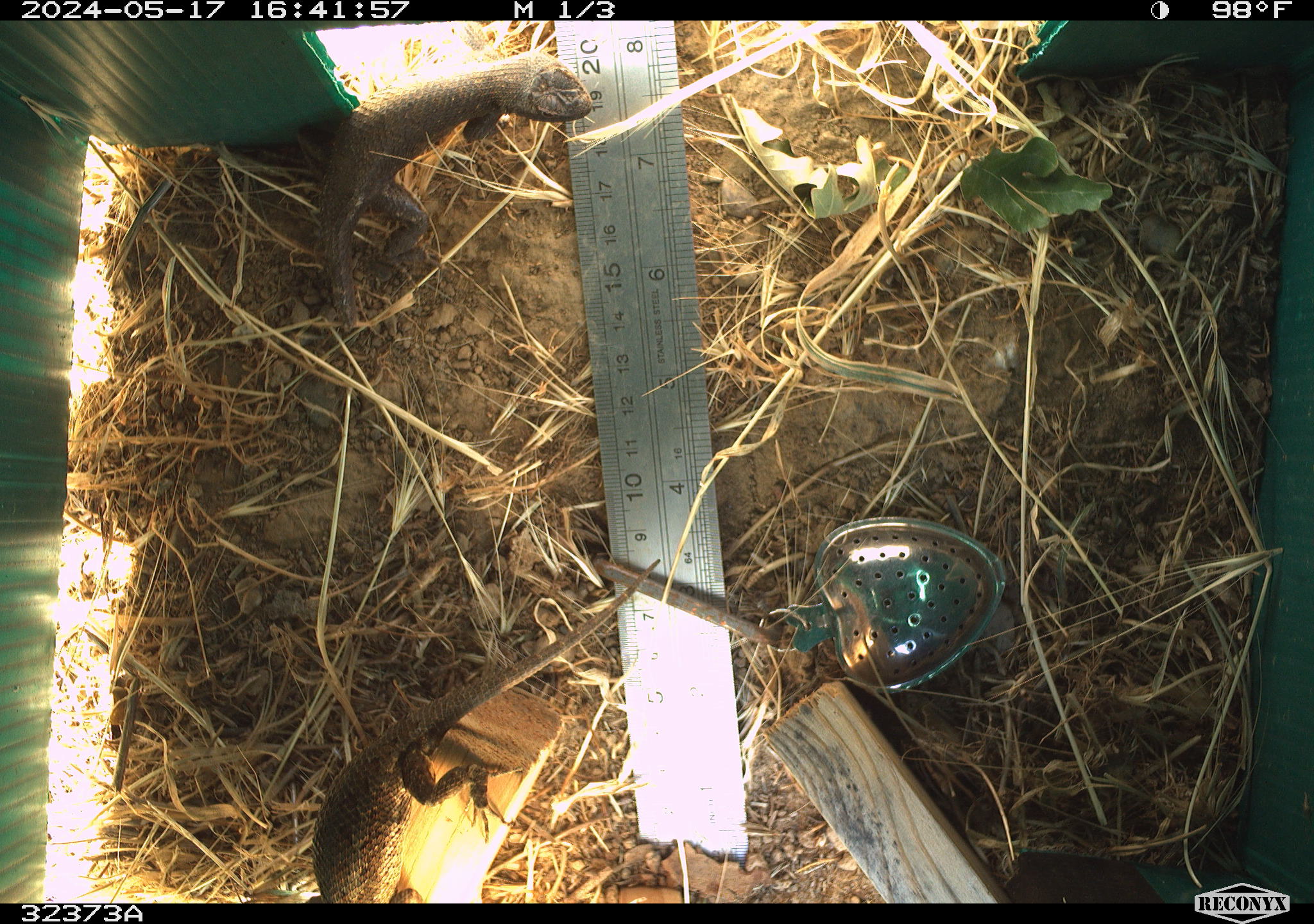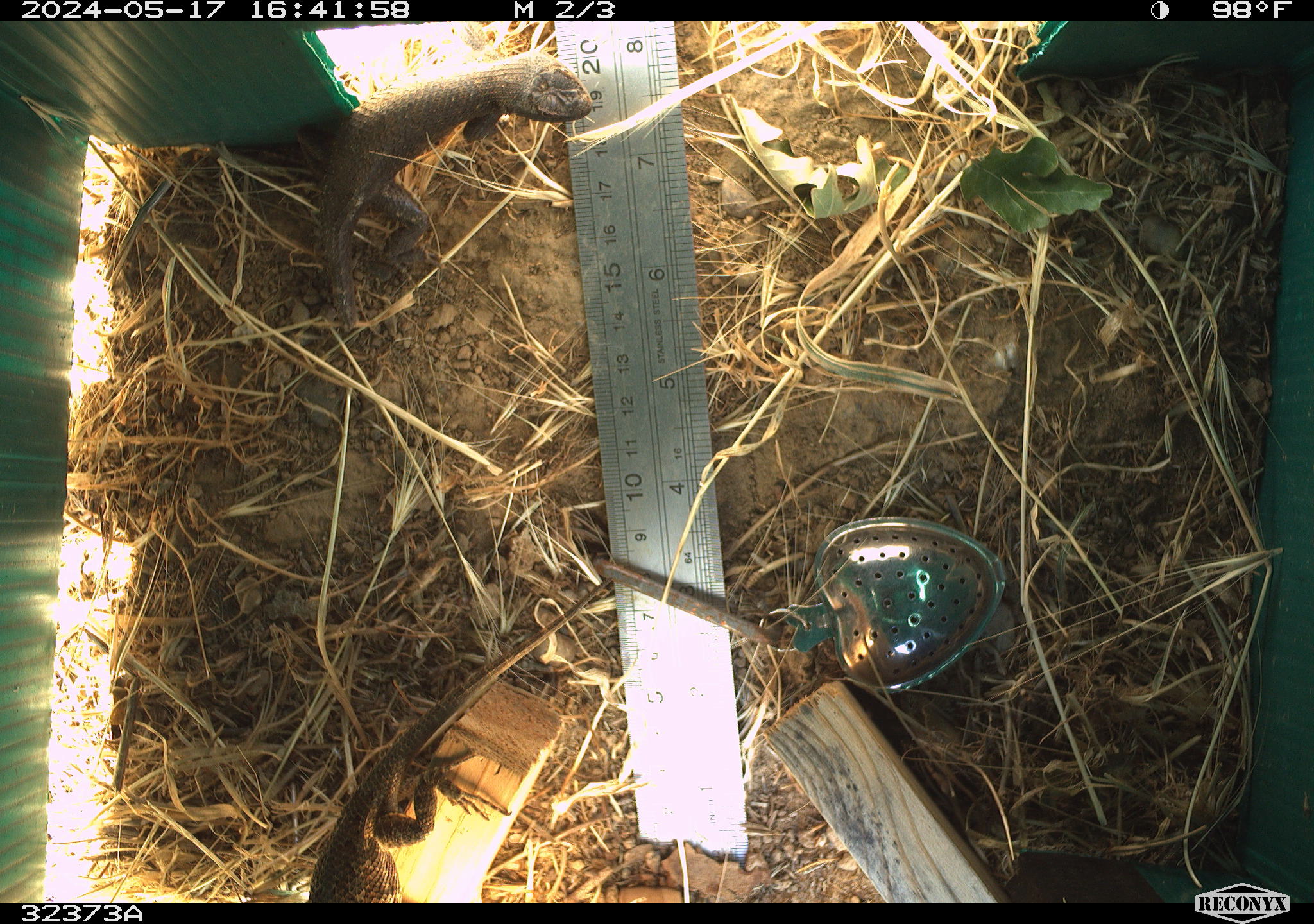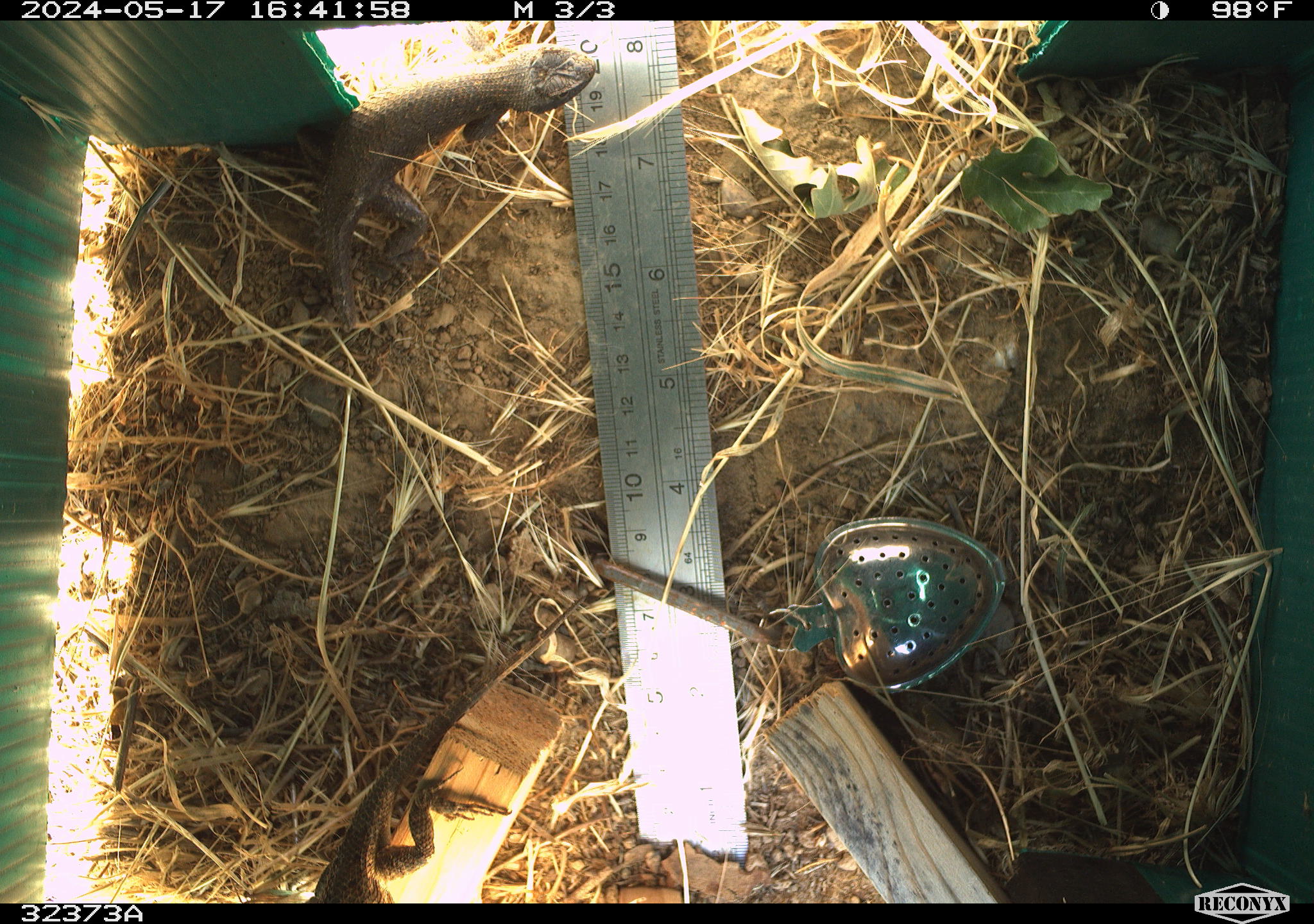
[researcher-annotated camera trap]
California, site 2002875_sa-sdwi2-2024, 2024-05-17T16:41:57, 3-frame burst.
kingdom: Animalia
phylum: Chordata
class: Reptilia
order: Squamata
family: Phrynosomatidae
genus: Sceloporus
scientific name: Sceloporus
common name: spiny lizards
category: sceloporus species